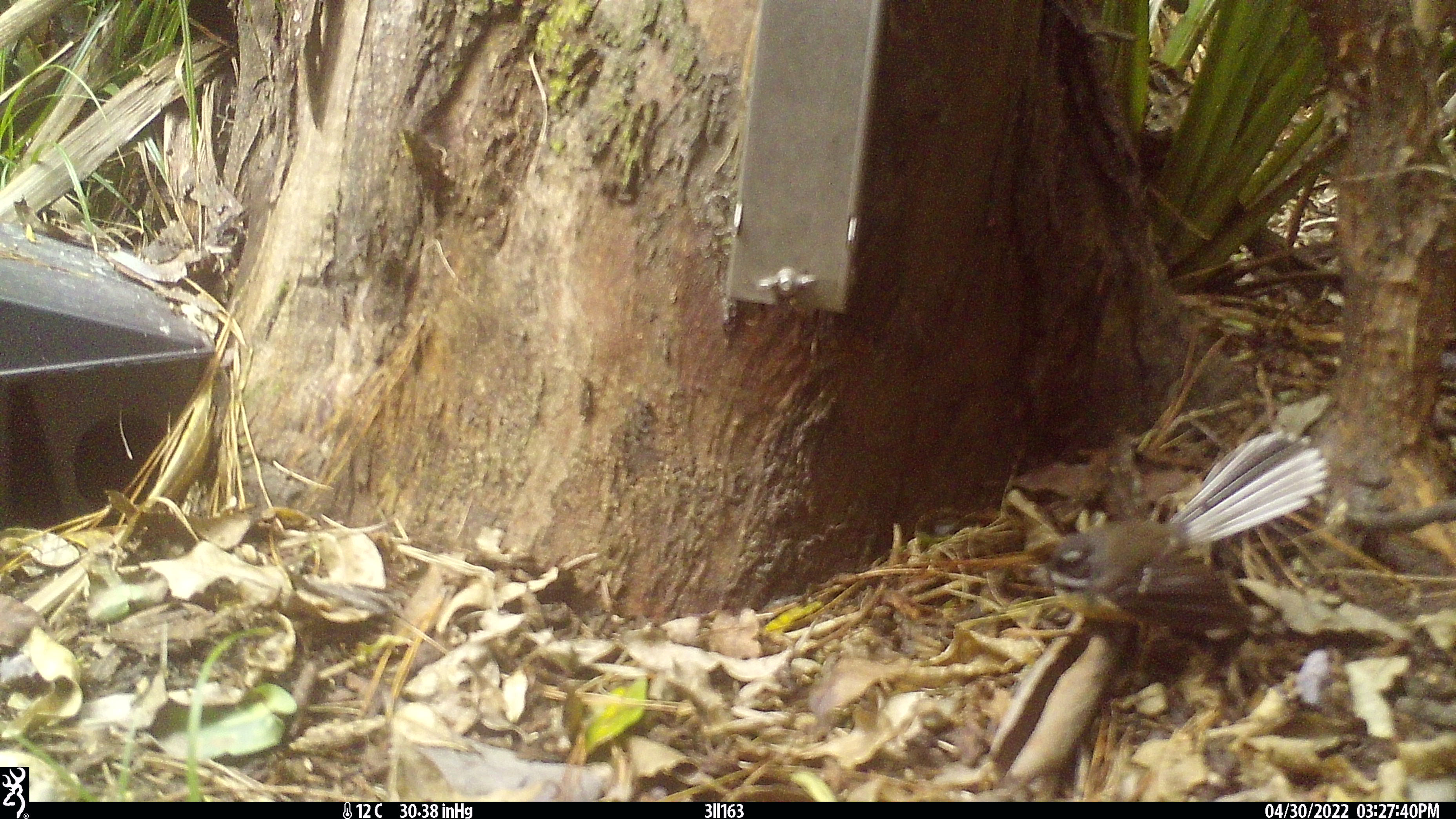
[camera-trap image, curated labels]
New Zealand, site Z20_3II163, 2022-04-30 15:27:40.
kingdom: Animalia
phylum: Chordata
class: Aves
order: Passeriformes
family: Rhipiduridae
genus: Rhipidura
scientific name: Rhipidura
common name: fantails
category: fantail